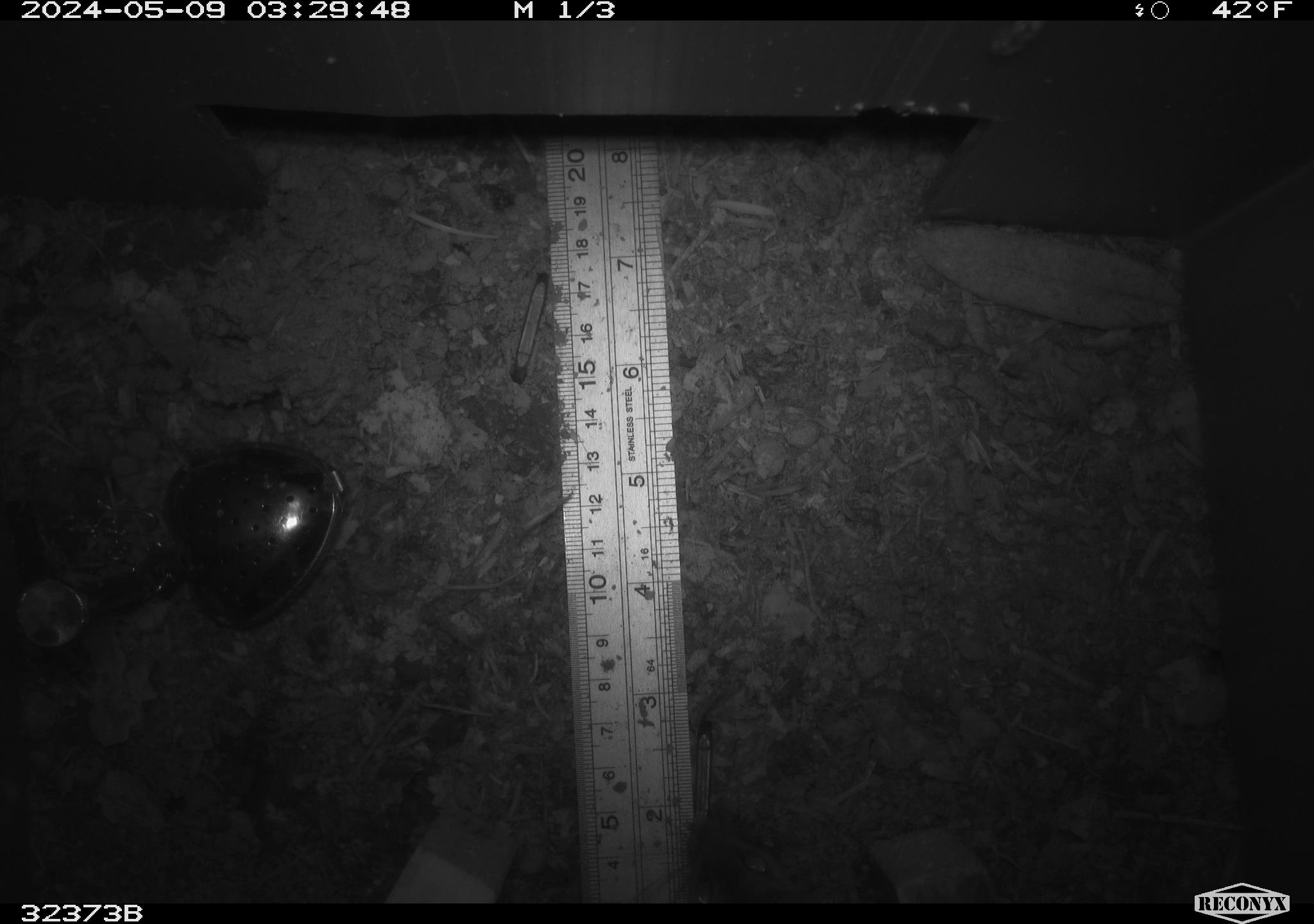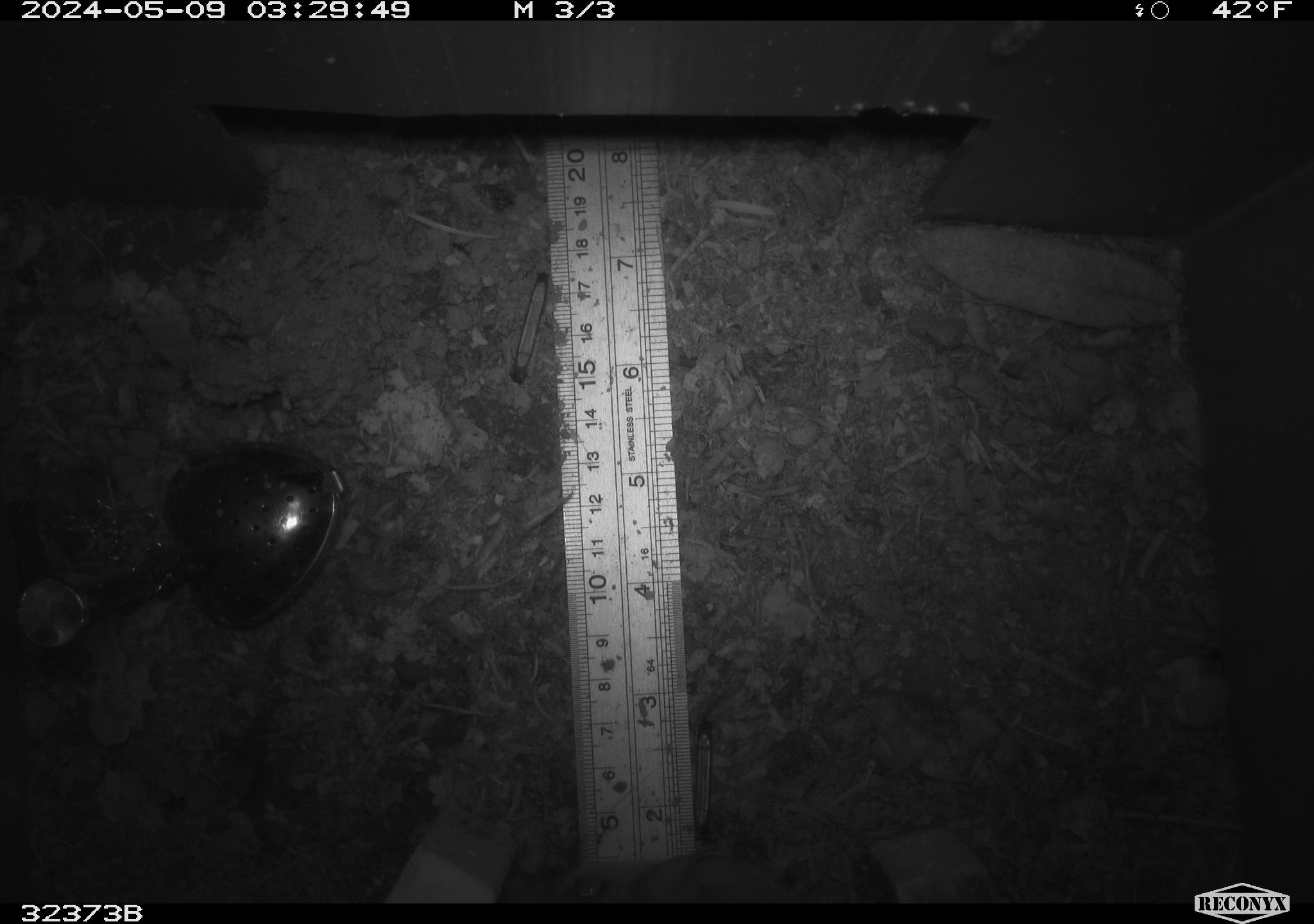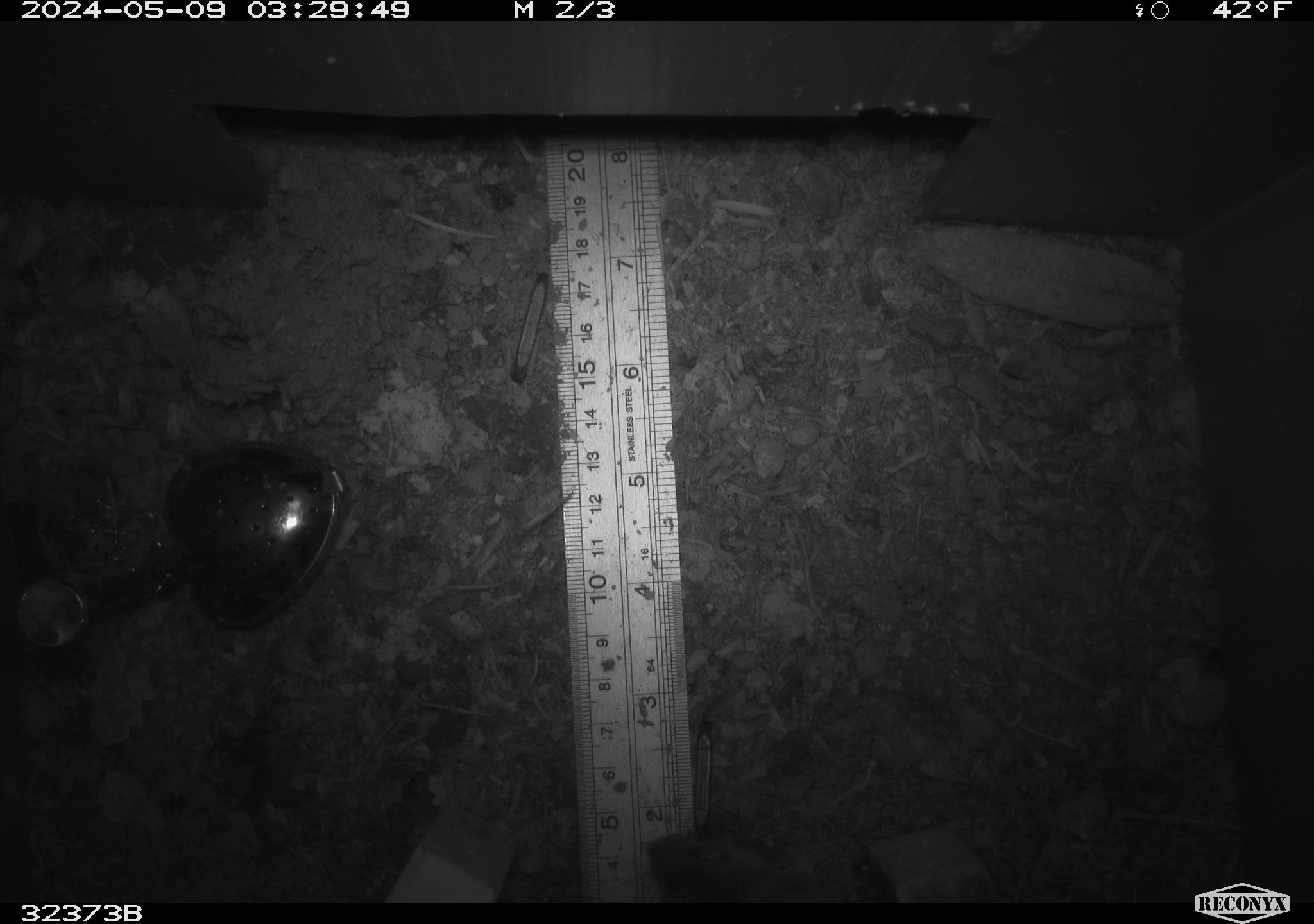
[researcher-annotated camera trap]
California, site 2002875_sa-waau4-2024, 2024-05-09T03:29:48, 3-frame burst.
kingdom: Animalia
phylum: Chordata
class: Mammalia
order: Rodentia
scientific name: Rodentia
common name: rodent